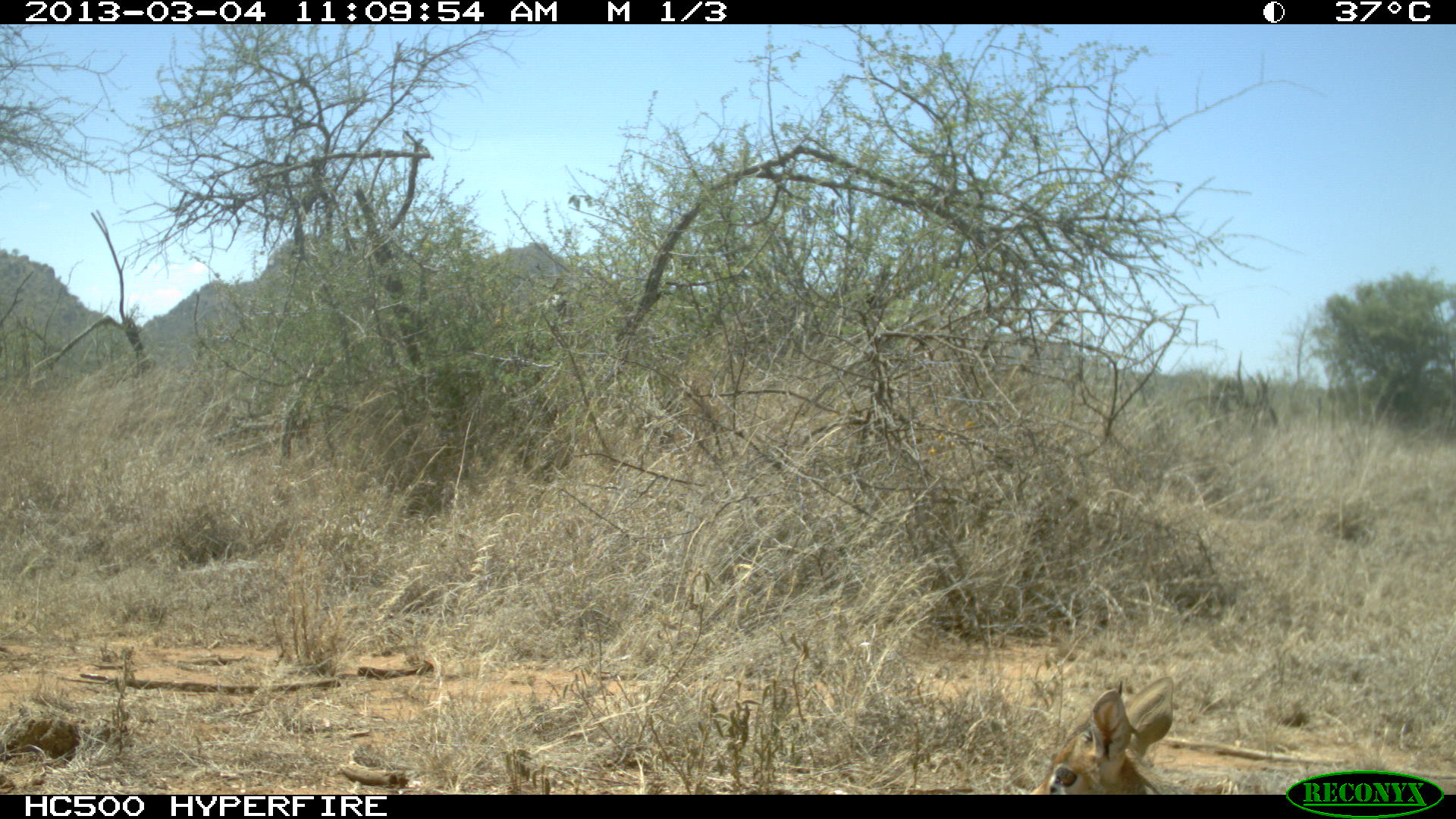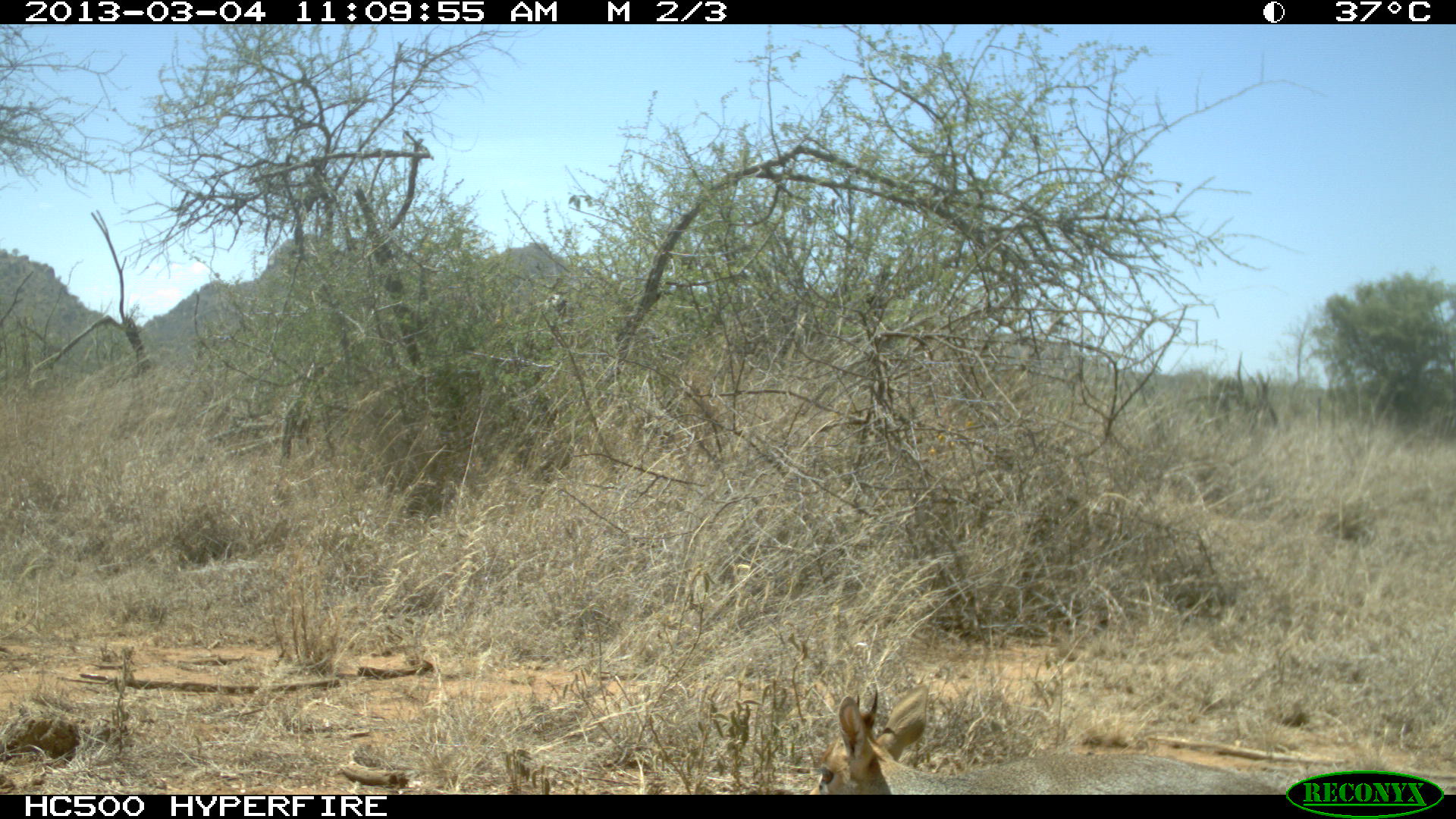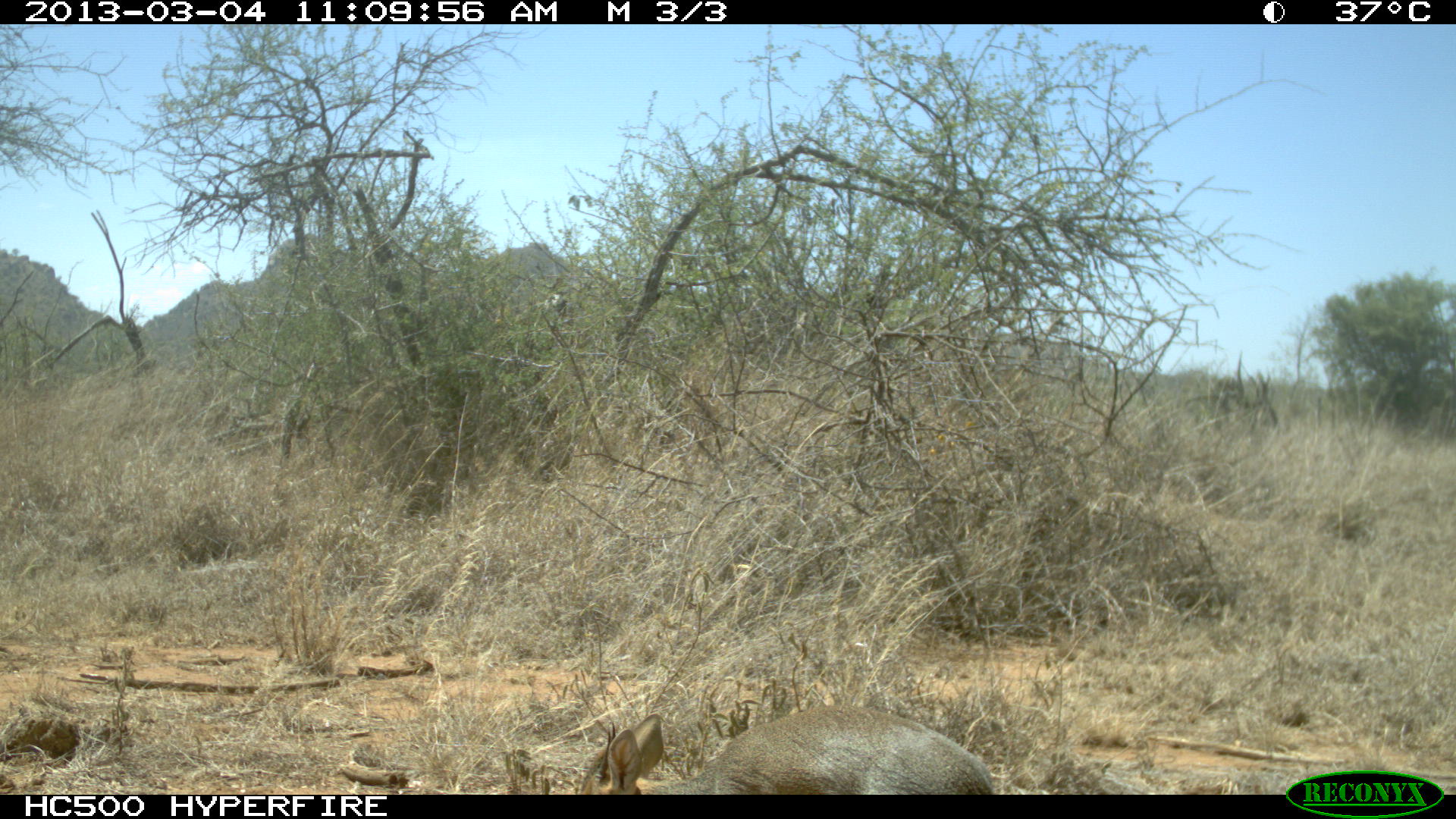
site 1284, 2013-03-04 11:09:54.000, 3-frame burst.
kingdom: Animalia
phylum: Chordata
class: Mammalia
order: Artiodactyla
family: Bovidae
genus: Madoqua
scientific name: Madoqua guentheri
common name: günther's dik-dik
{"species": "Madoqua guentheri (günther's dik-dik)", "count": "1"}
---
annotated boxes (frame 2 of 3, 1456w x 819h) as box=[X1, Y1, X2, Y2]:
madoqua guentheri: box=[809, 687, 1279, 794]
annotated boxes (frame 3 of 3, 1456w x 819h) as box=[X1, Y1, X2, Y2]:
madoqua guentheri: box=[581, 702, 993, 795]